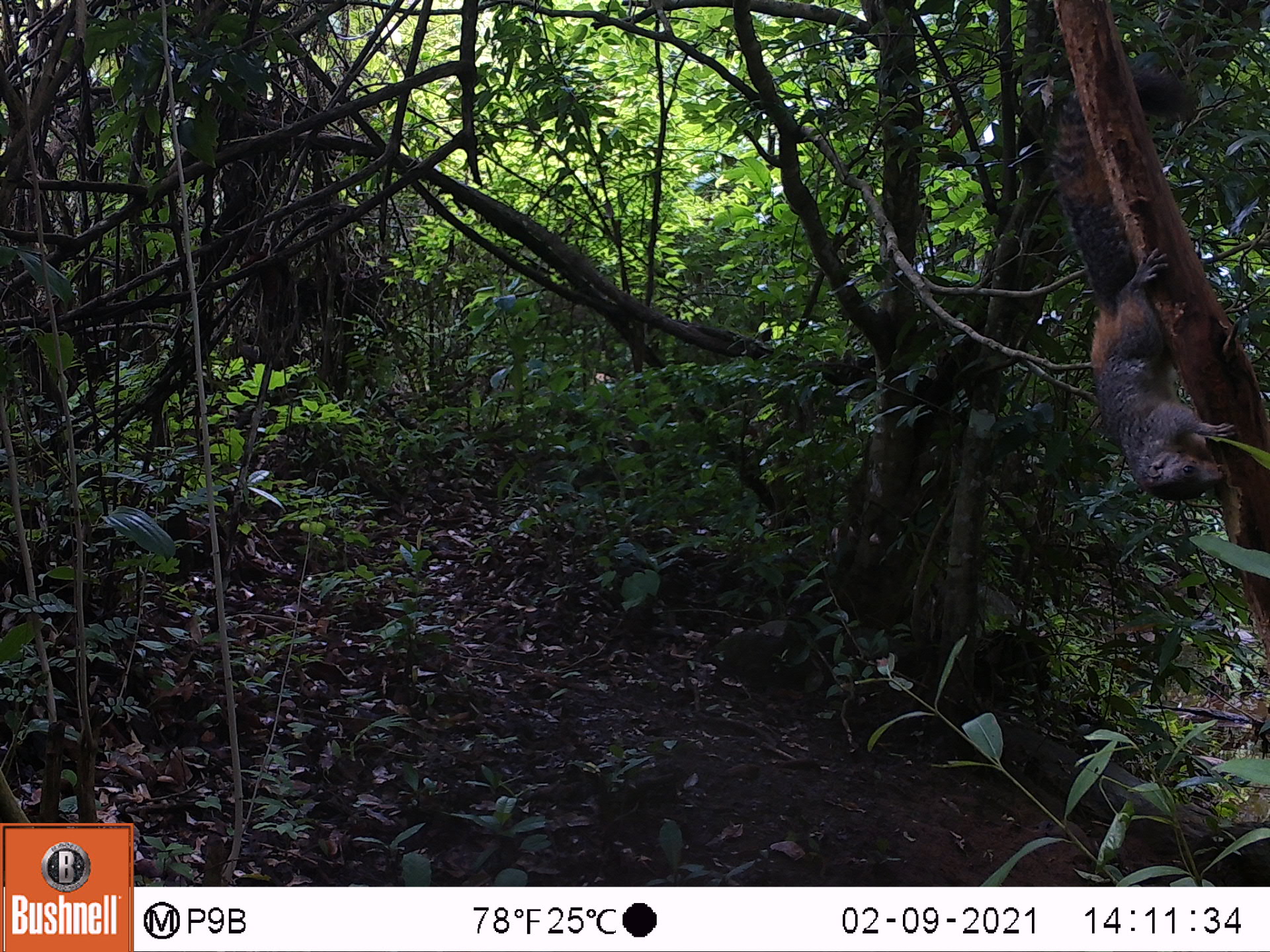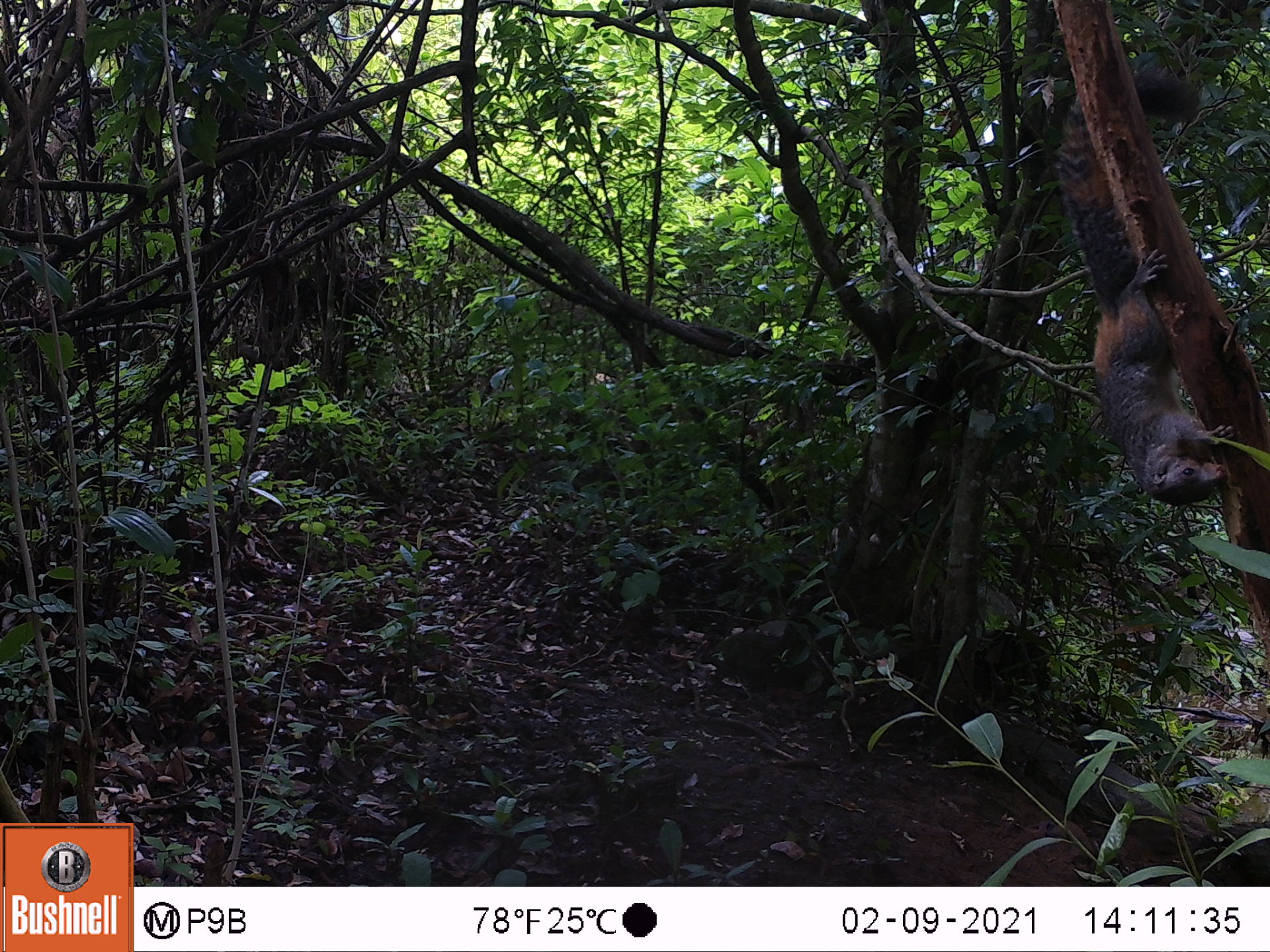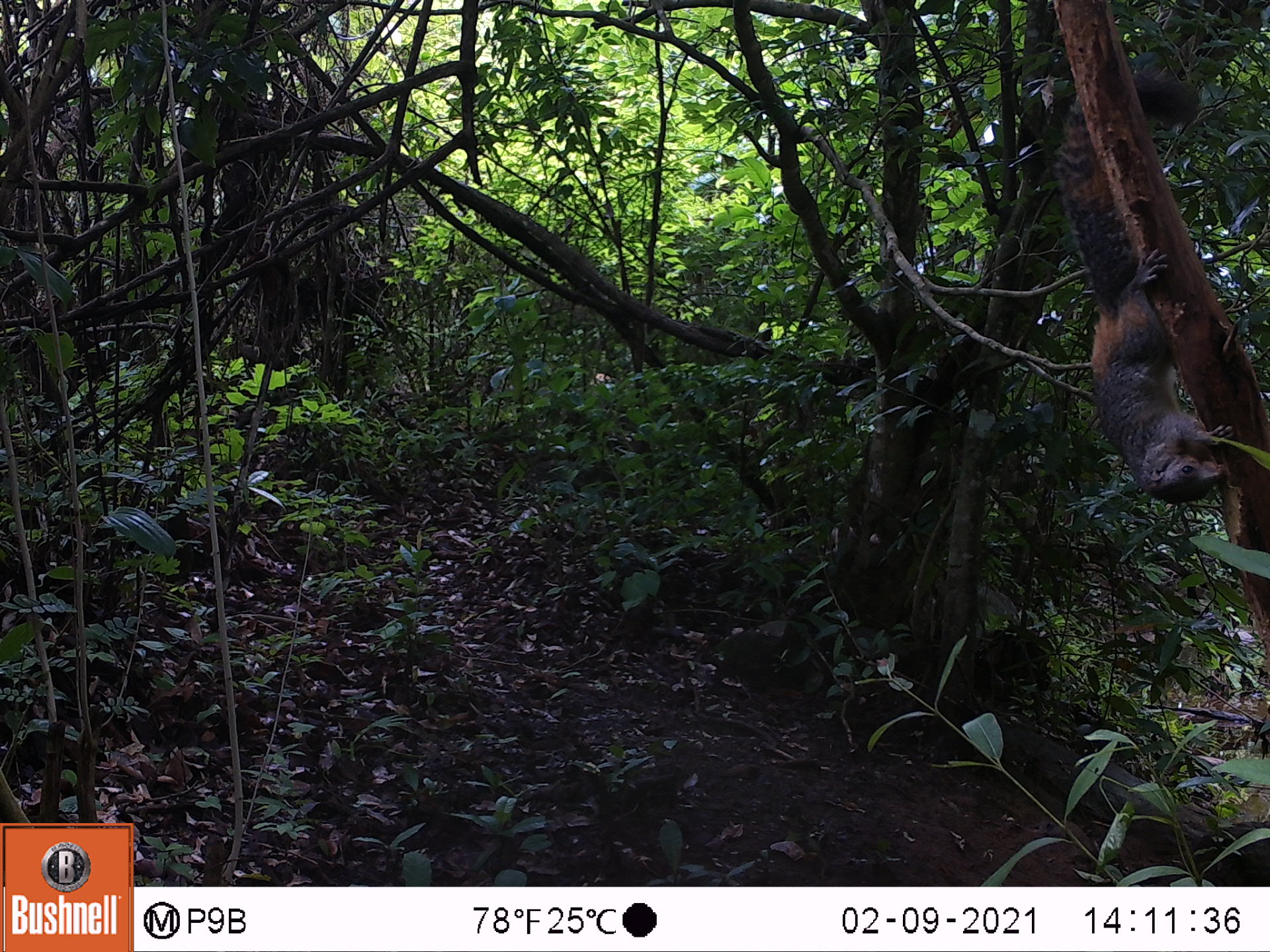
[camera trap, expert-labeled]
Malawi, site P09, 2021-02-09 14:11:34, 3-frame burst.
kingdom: Animalia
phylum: Chordata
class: Mammalia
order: Rodentia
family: Sciuridae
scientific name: Sciuridae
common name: squirrel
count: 1